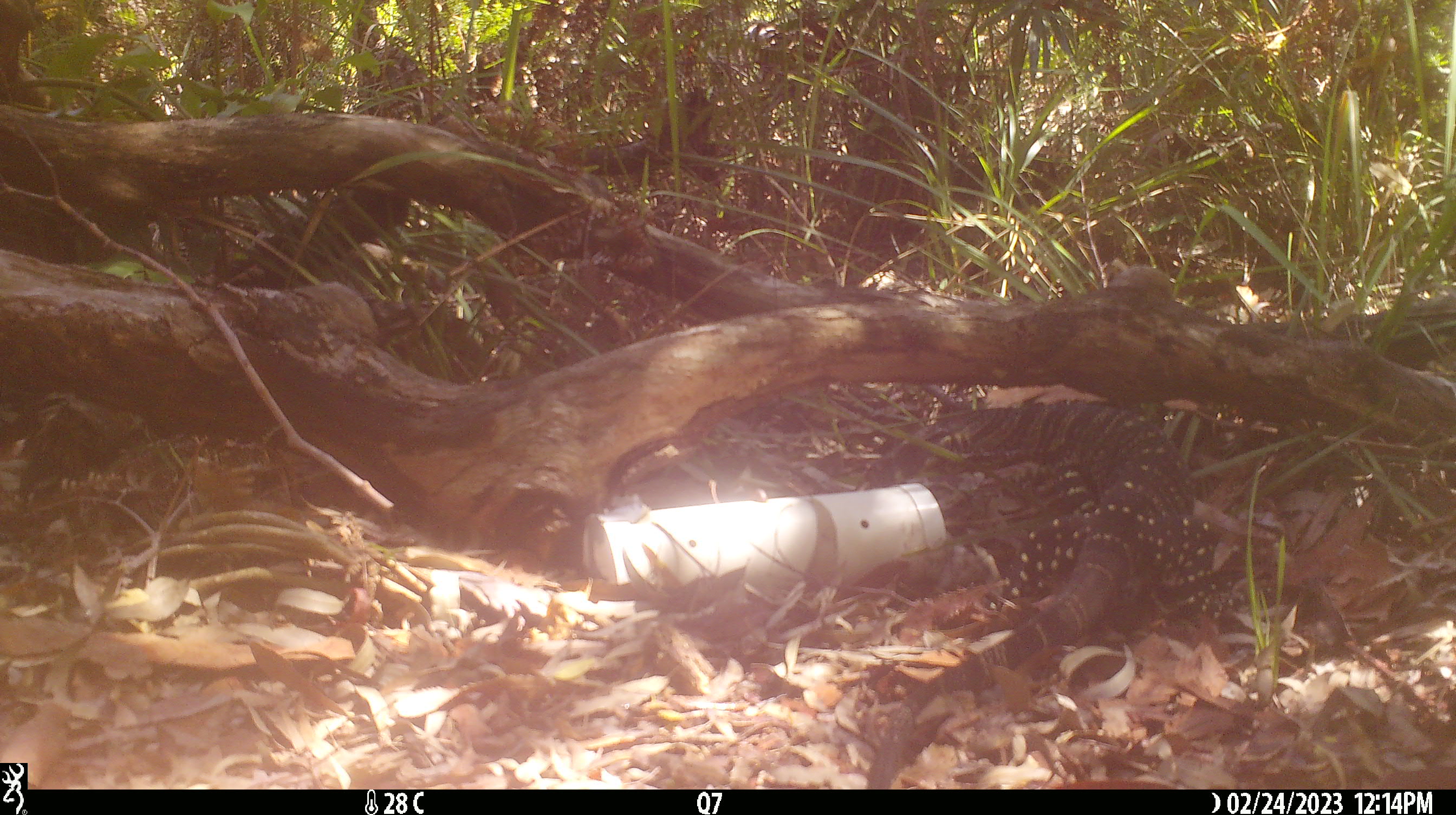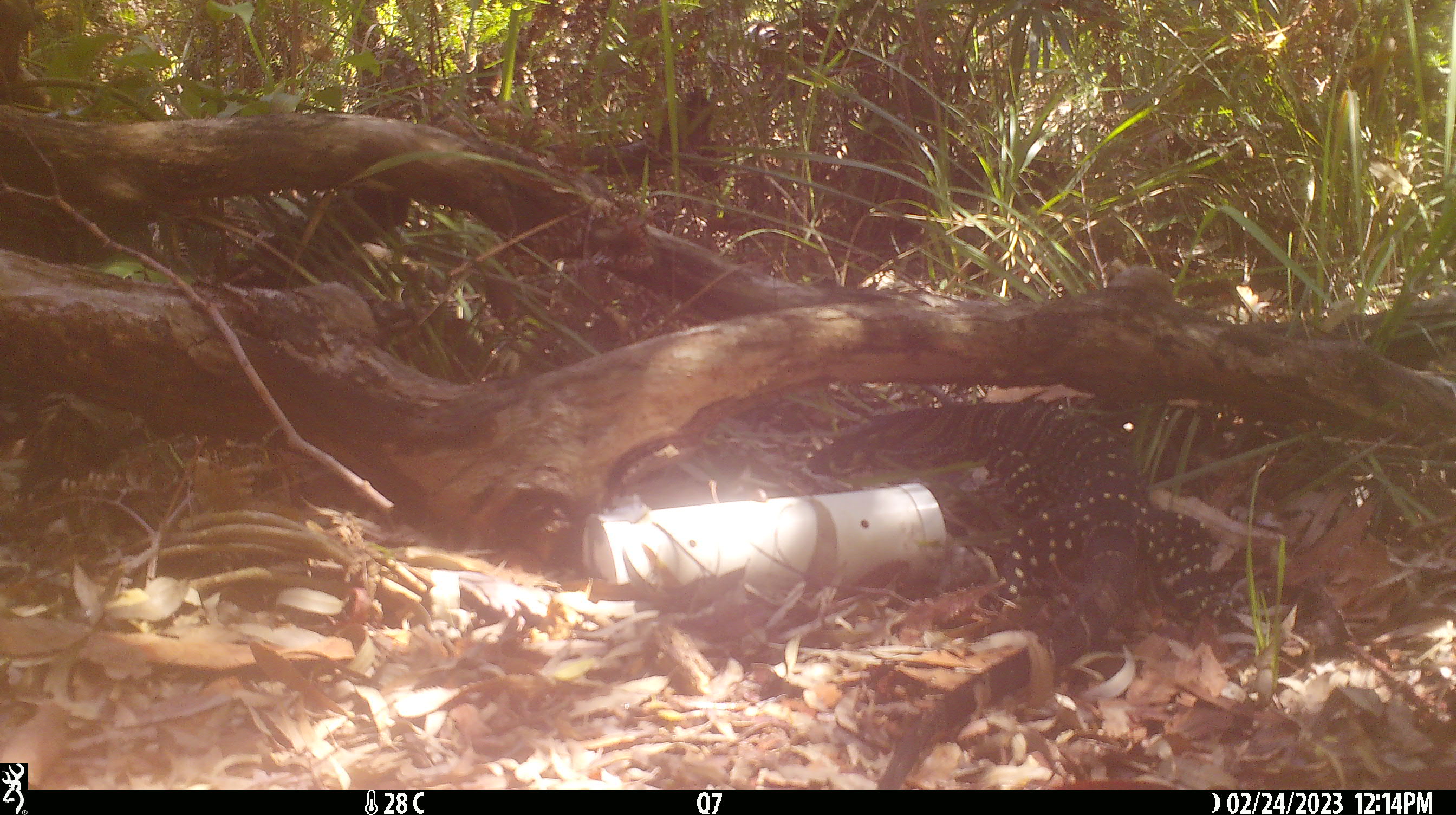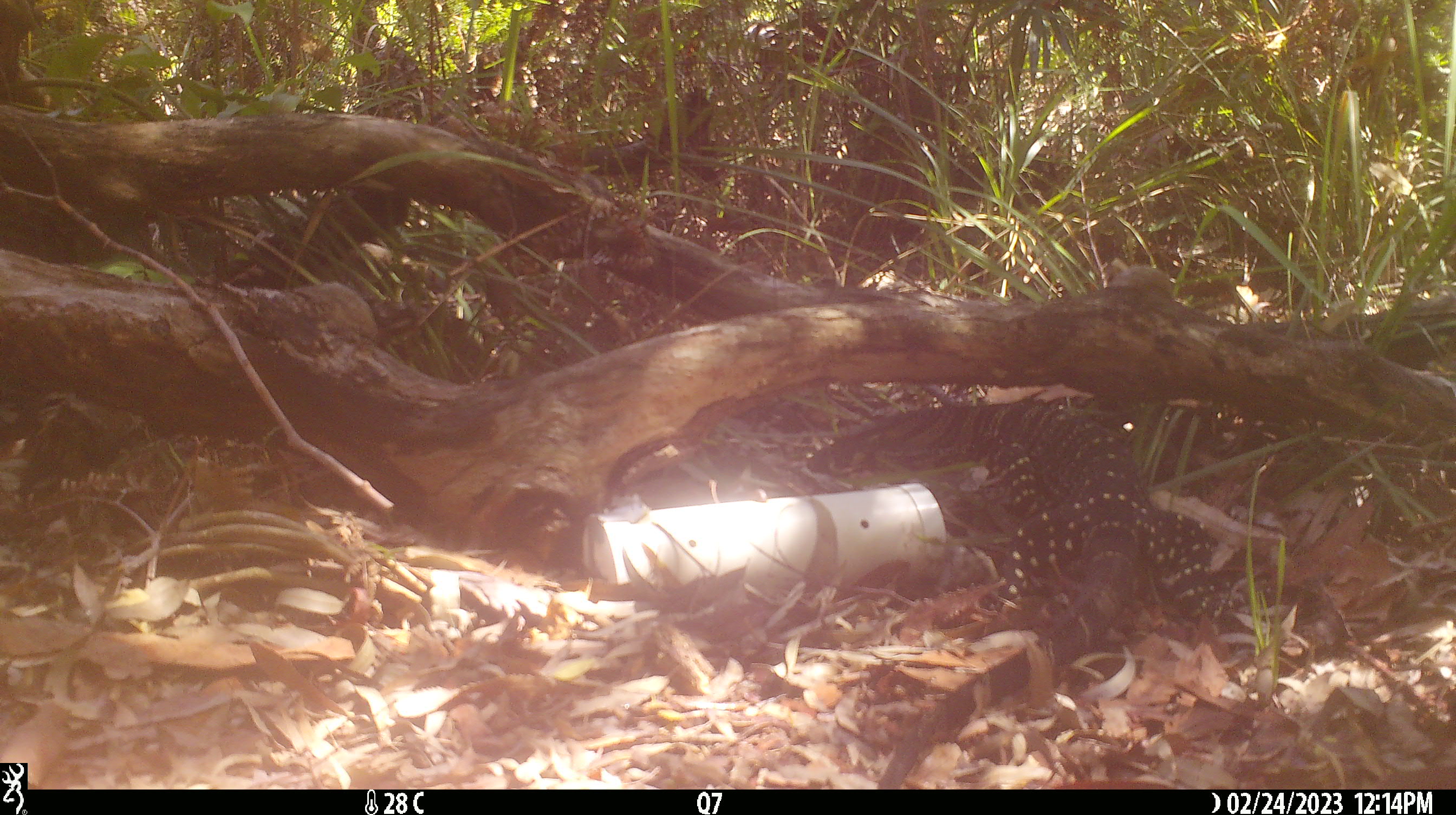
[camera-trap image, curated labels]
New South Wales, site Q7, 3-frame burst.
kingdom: Animalia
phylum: Chordata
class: Reptilia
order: Squamata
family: Varanidae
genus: Varanus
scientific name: Varanus varius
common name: lace monitor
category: goanna